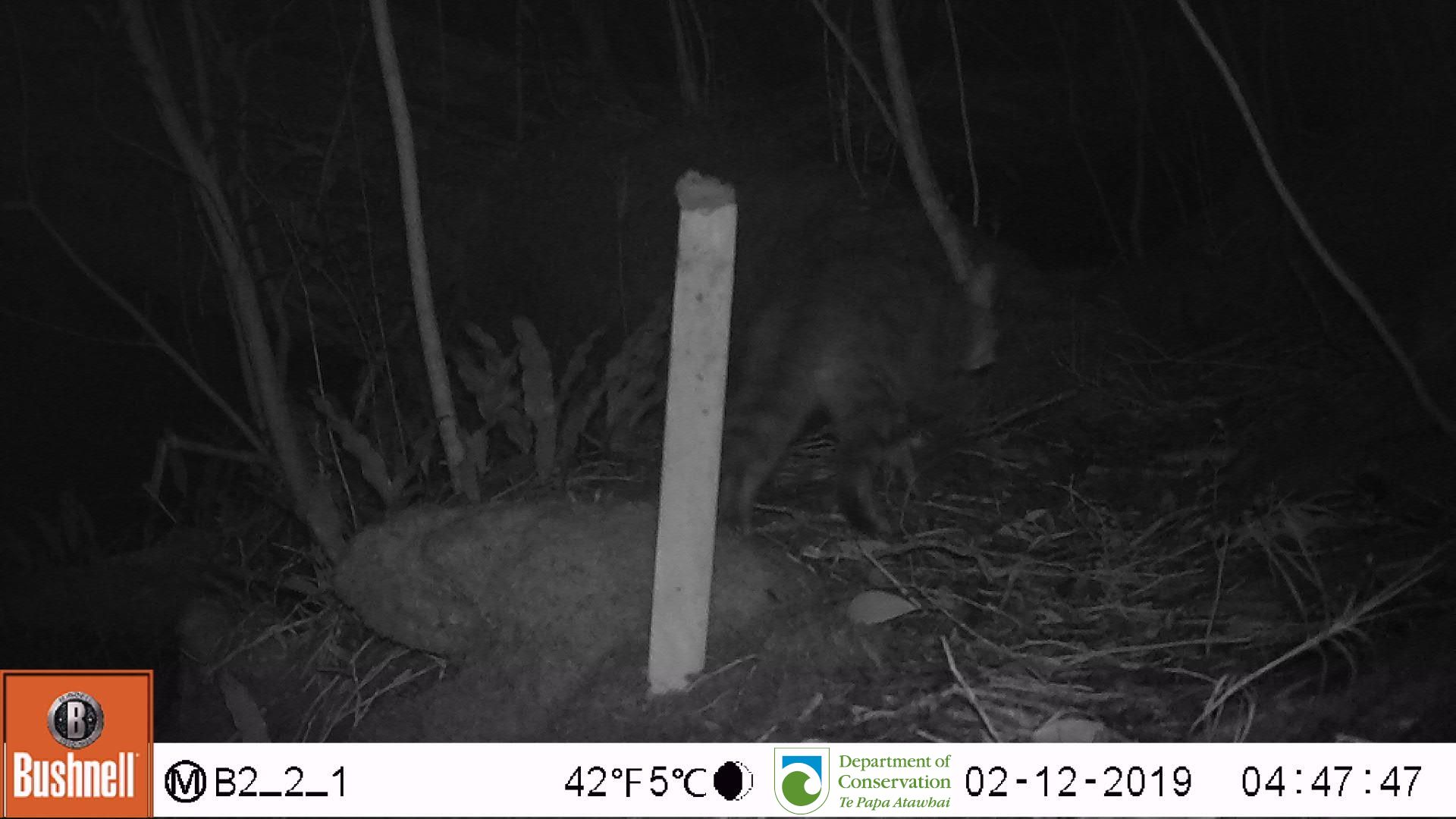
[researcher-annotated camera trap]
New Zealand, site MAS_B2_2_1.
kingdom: Animalia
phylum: Chordata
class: Mammalia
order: Carnivora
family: Felidae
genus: Felis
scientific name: Felis catus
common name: domestic cat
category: cat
Cat (domestic cat) (Felis catus).